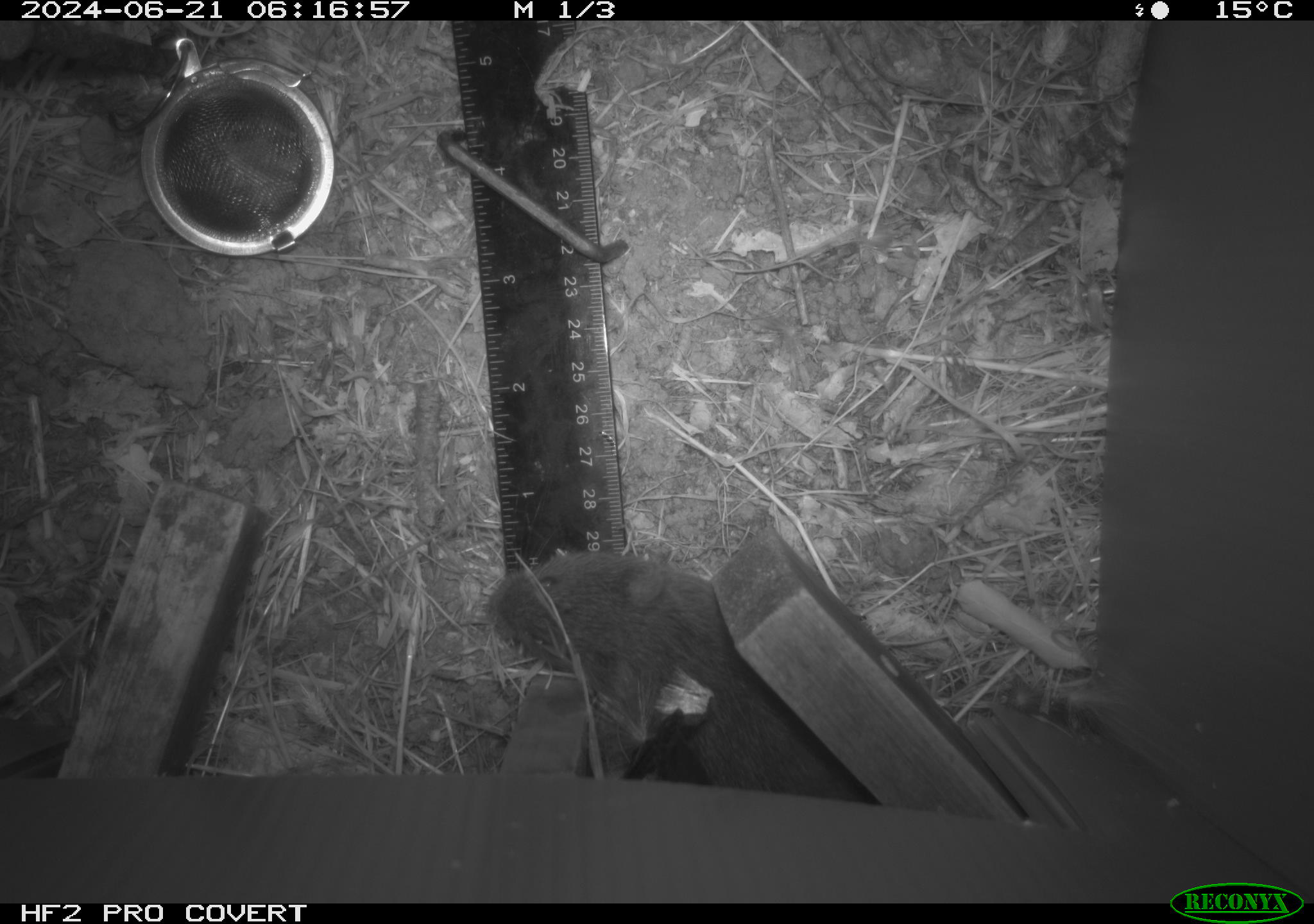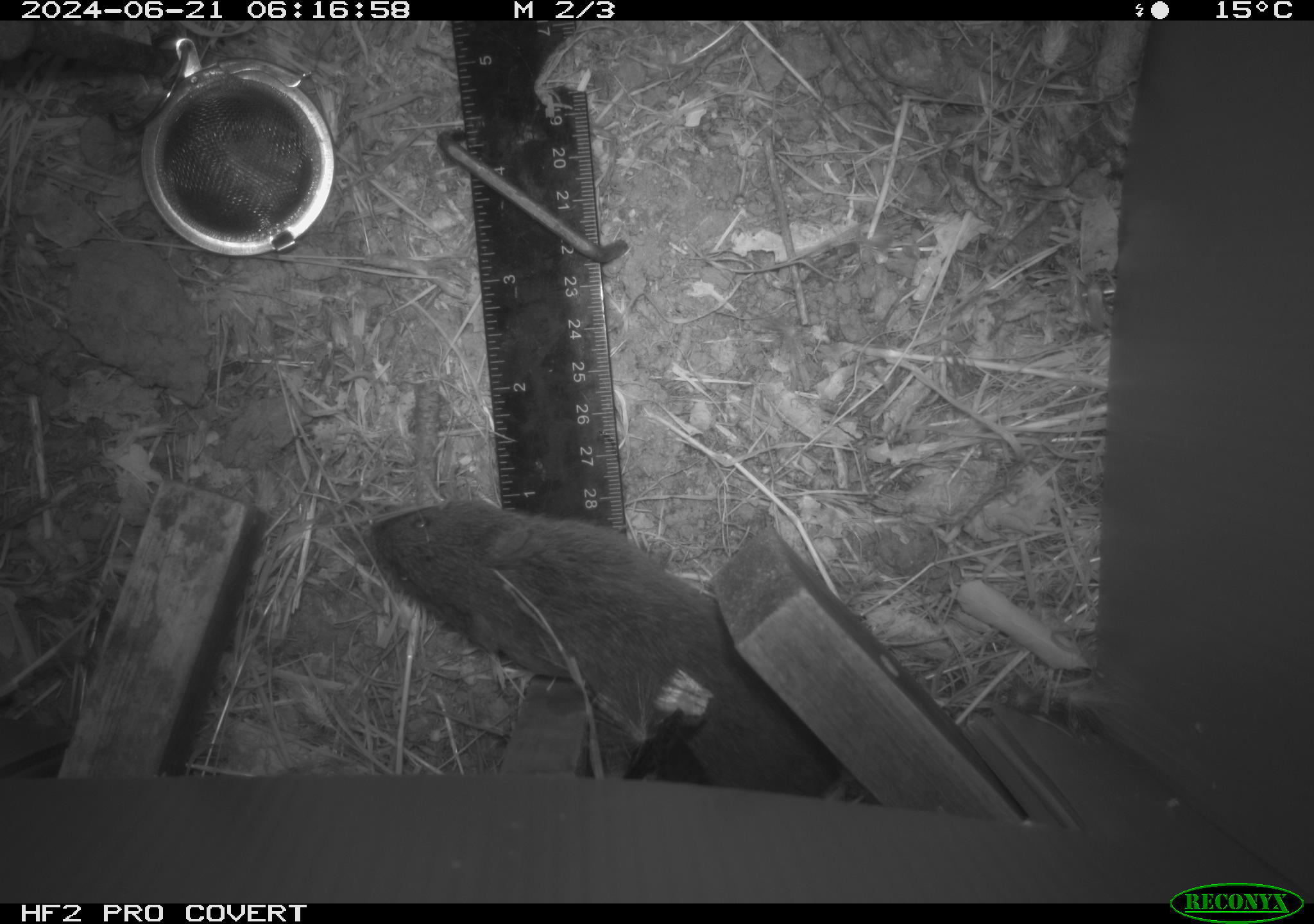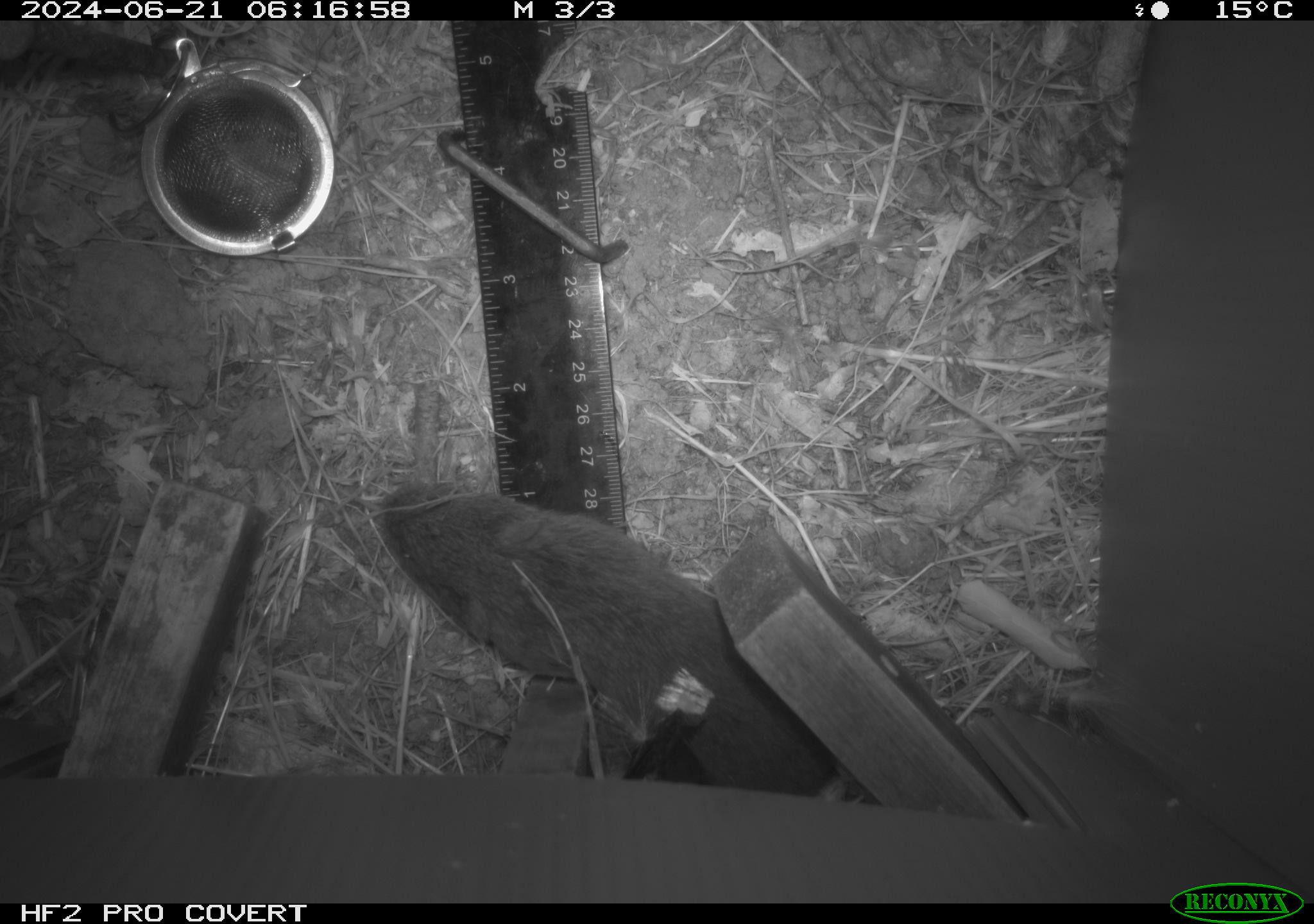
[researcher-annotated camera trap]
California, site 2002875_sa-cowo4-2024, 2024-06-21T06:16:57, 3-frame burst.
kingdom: Animalia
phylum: Chordata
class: Mammalia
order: Rodentia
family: Cricetidae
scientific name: Arvicolinae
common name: voles, lemmings, and muskrats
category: arvicolinae subfamily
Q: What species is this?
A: Arvicolinae subfamily (voles, lemmings, and muskrats) (Arvicolinae).